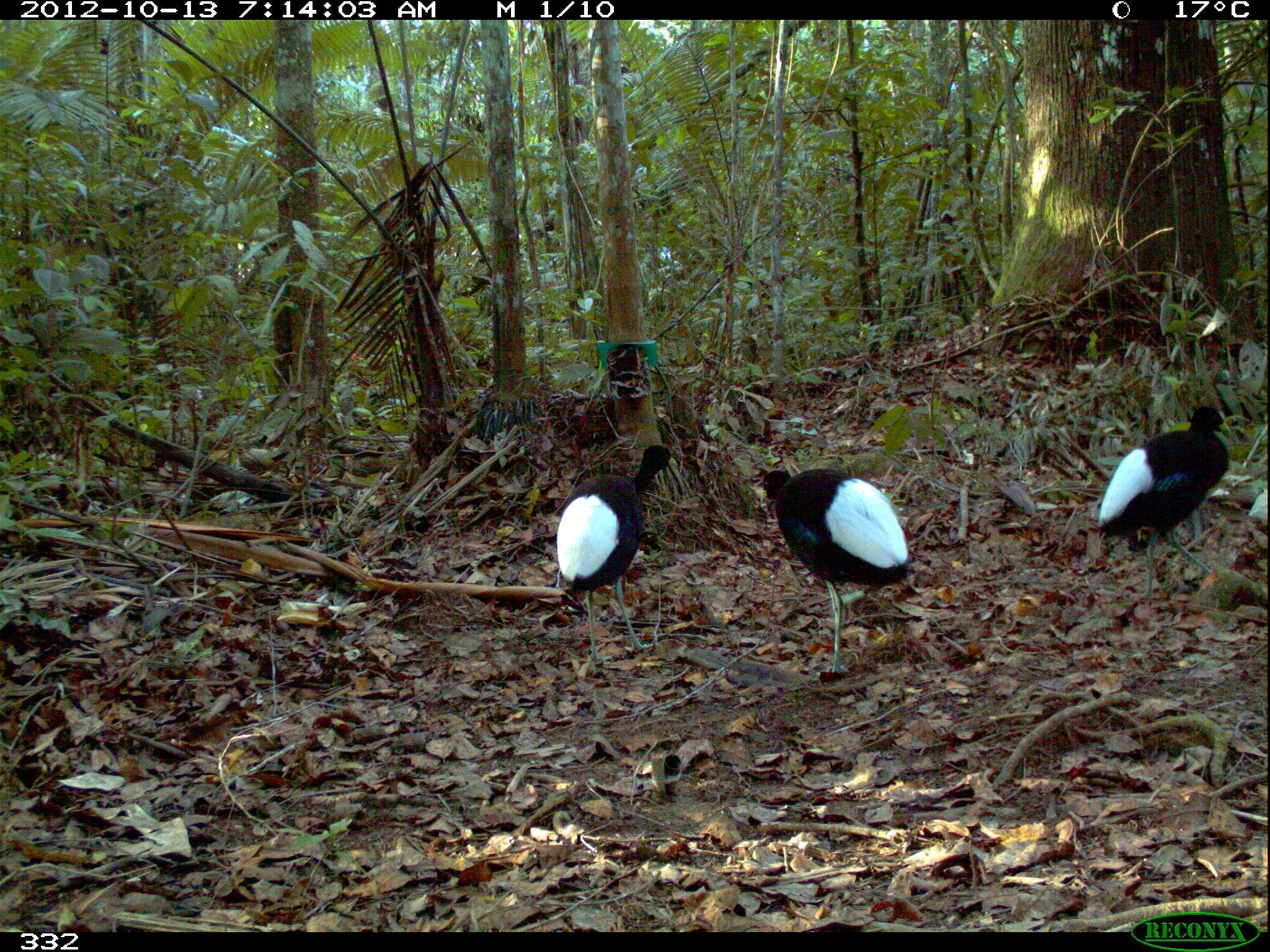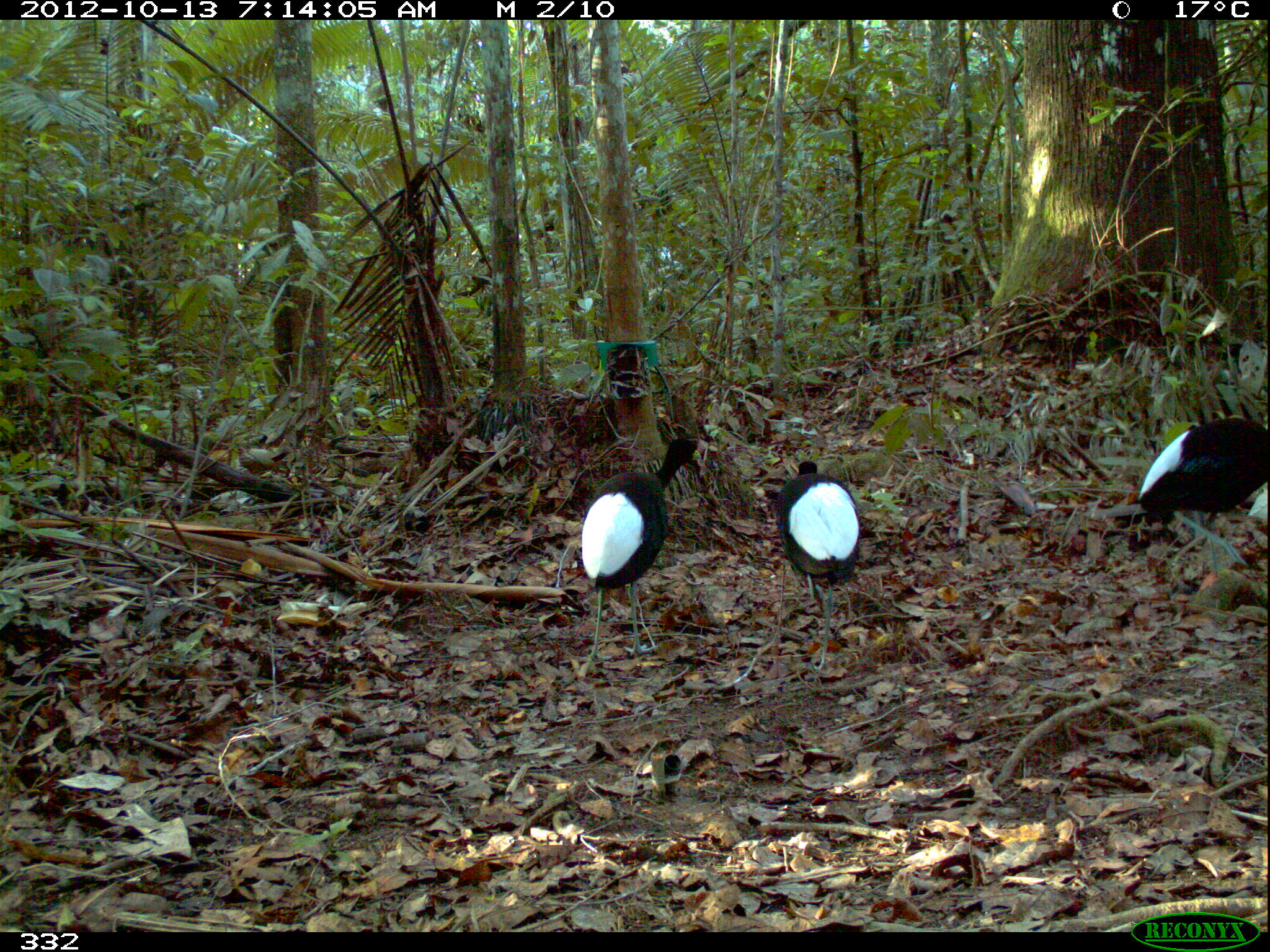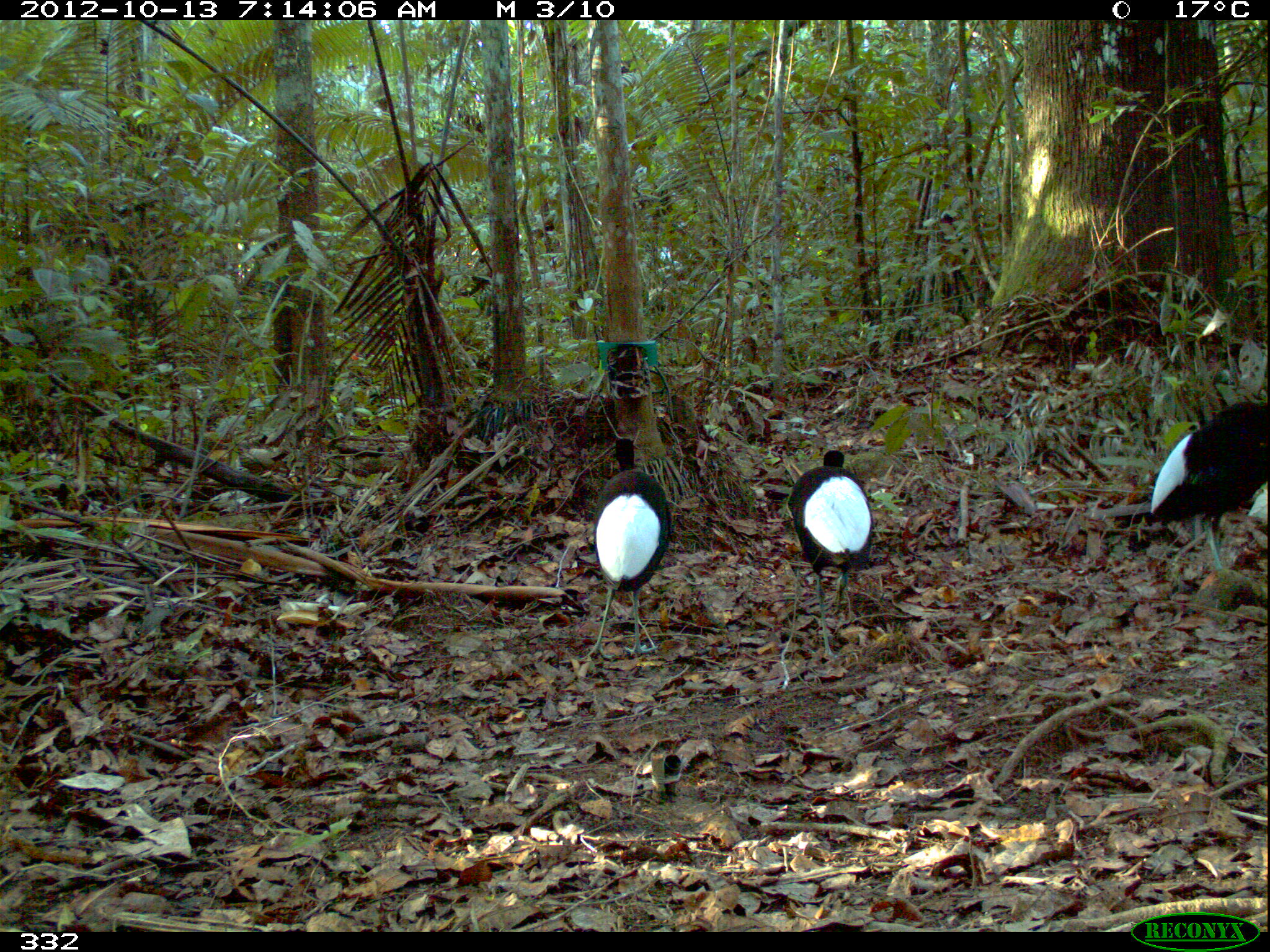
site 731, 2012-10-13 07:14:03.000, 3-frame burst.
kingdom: Animalia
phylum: Chordata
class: Aves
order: Gruiformes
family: Psophiidae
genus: Psophia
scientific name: Psophia leucoptera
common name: pale-winged trumpeter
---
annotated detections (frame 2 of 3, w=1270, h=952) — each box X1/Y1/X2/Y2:
psophia leucoptera: 578/436/701/660; 1134/415/1270/550; 773/460/861/668